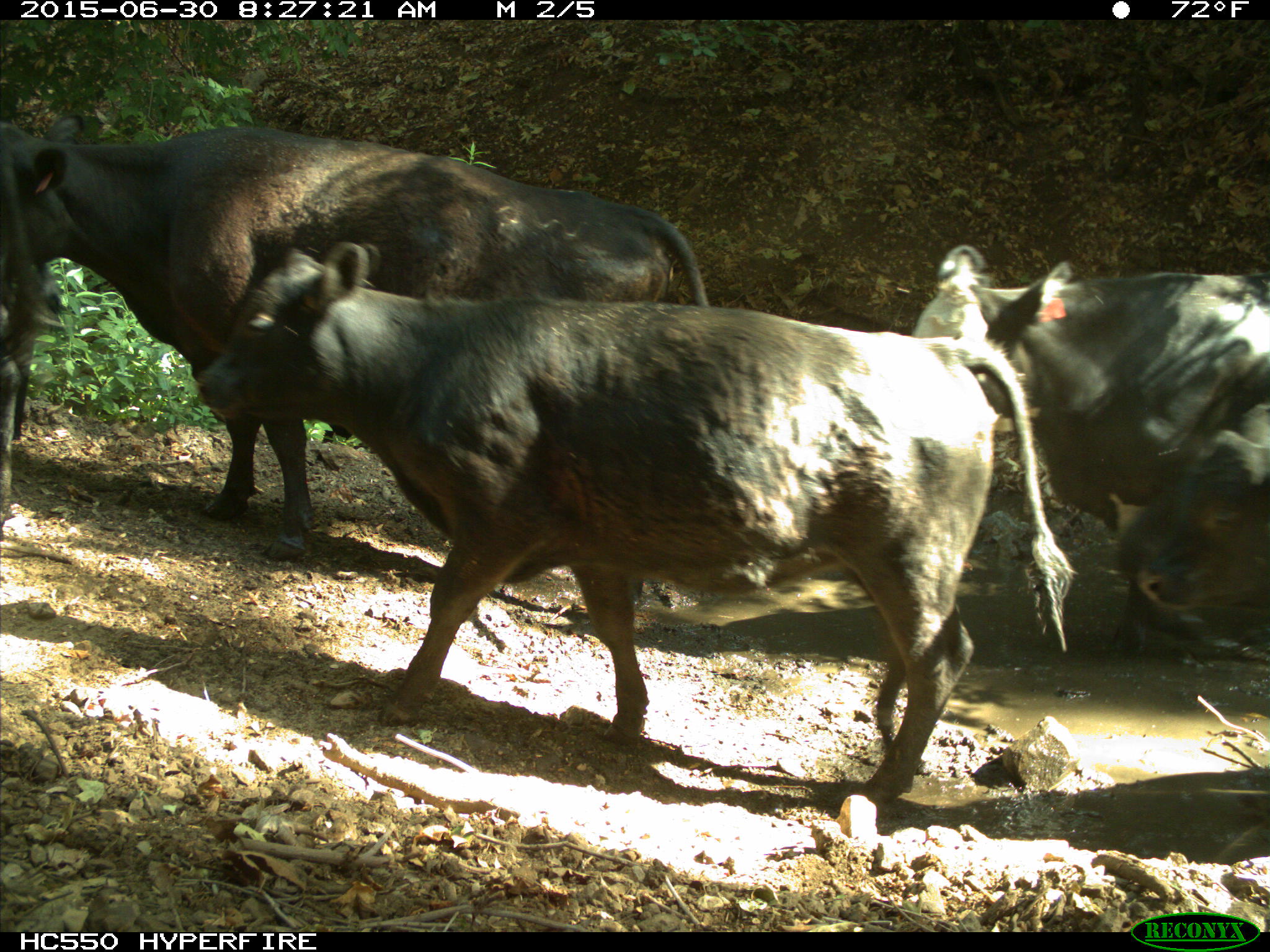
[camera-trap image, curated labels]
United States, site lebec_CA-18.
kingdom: Animalia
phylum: Chordata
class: Mammalia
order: Artiodactyla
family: Bovidae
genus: Bos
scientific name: Bos taurus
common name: domestic cow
Bos taurus (domestic cow).